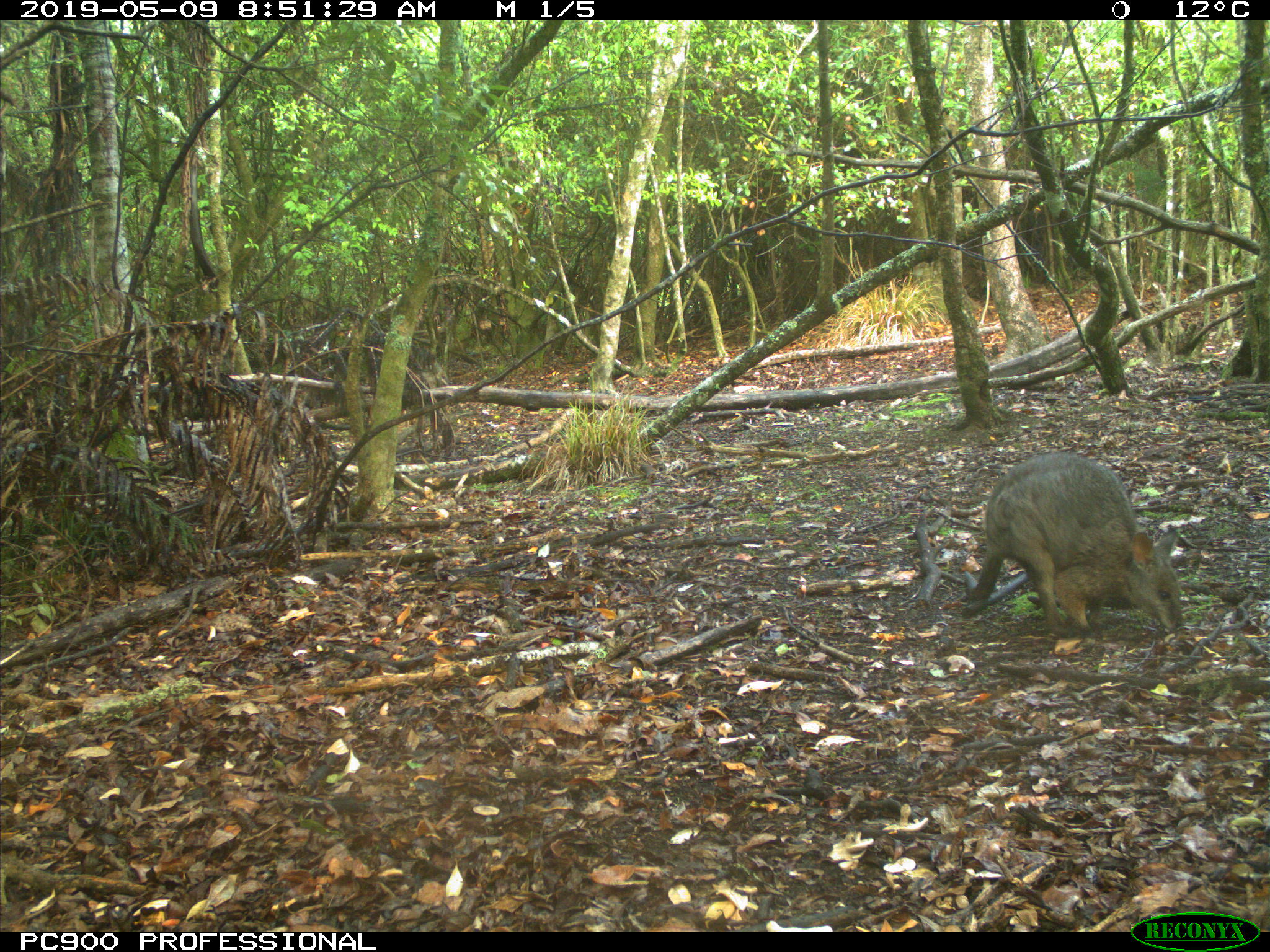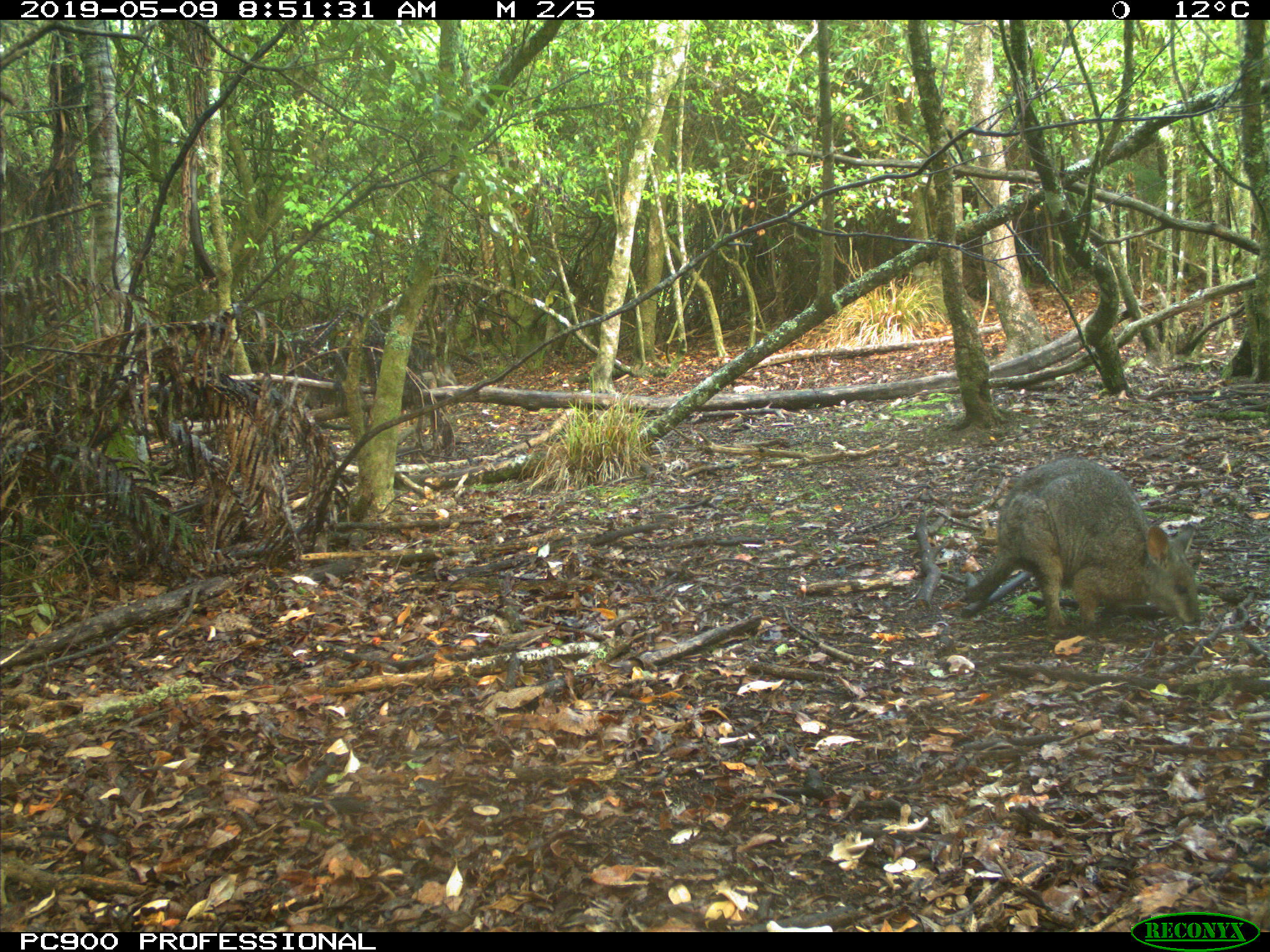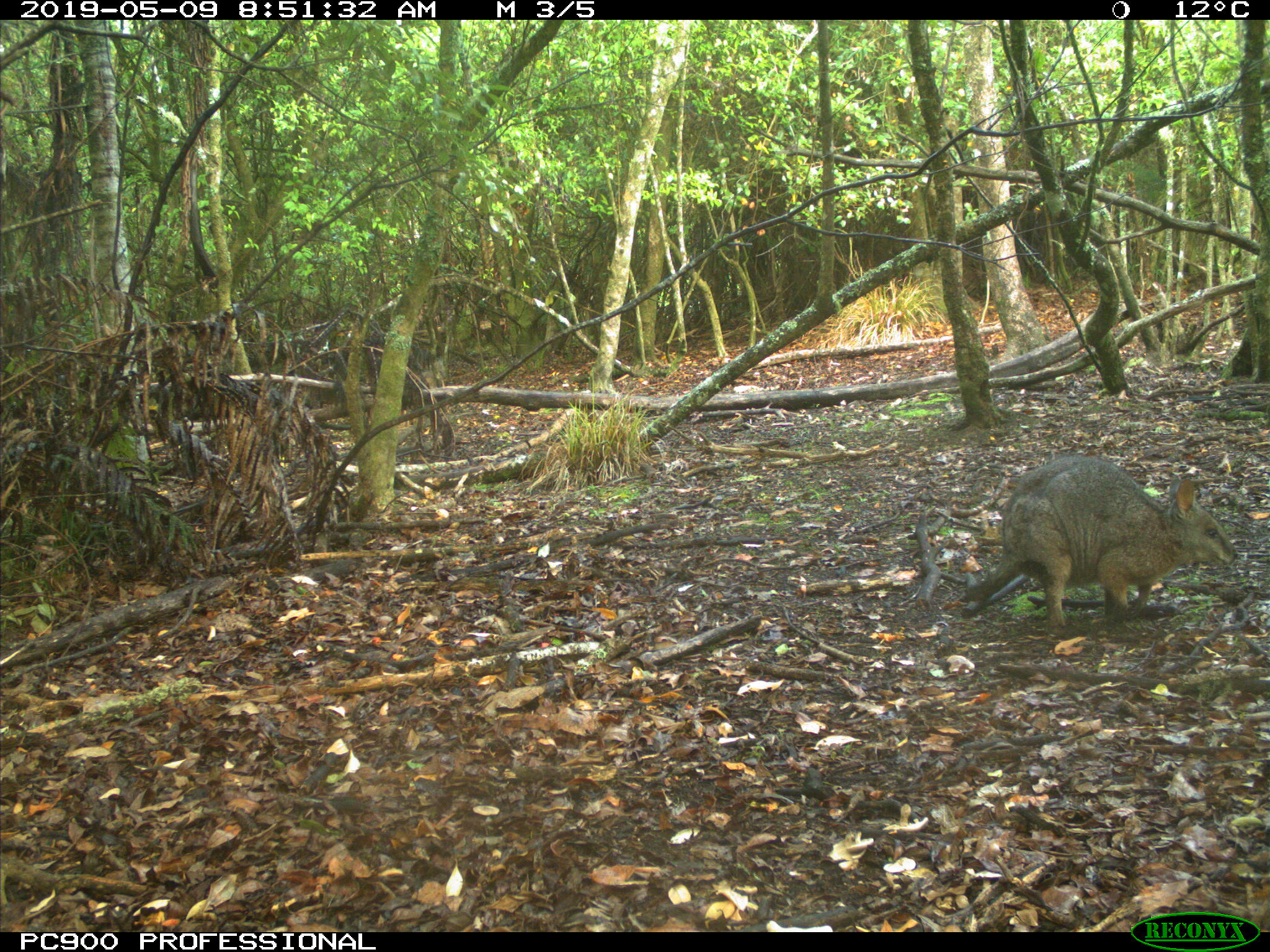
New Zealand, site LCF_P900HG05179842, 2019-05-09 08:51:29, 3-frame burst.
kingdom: Animalia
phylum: Chordata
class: Mammalia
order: Diprotodontia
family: Macropodidae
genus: Notamacropus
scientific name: Notamacropus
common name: wallaby